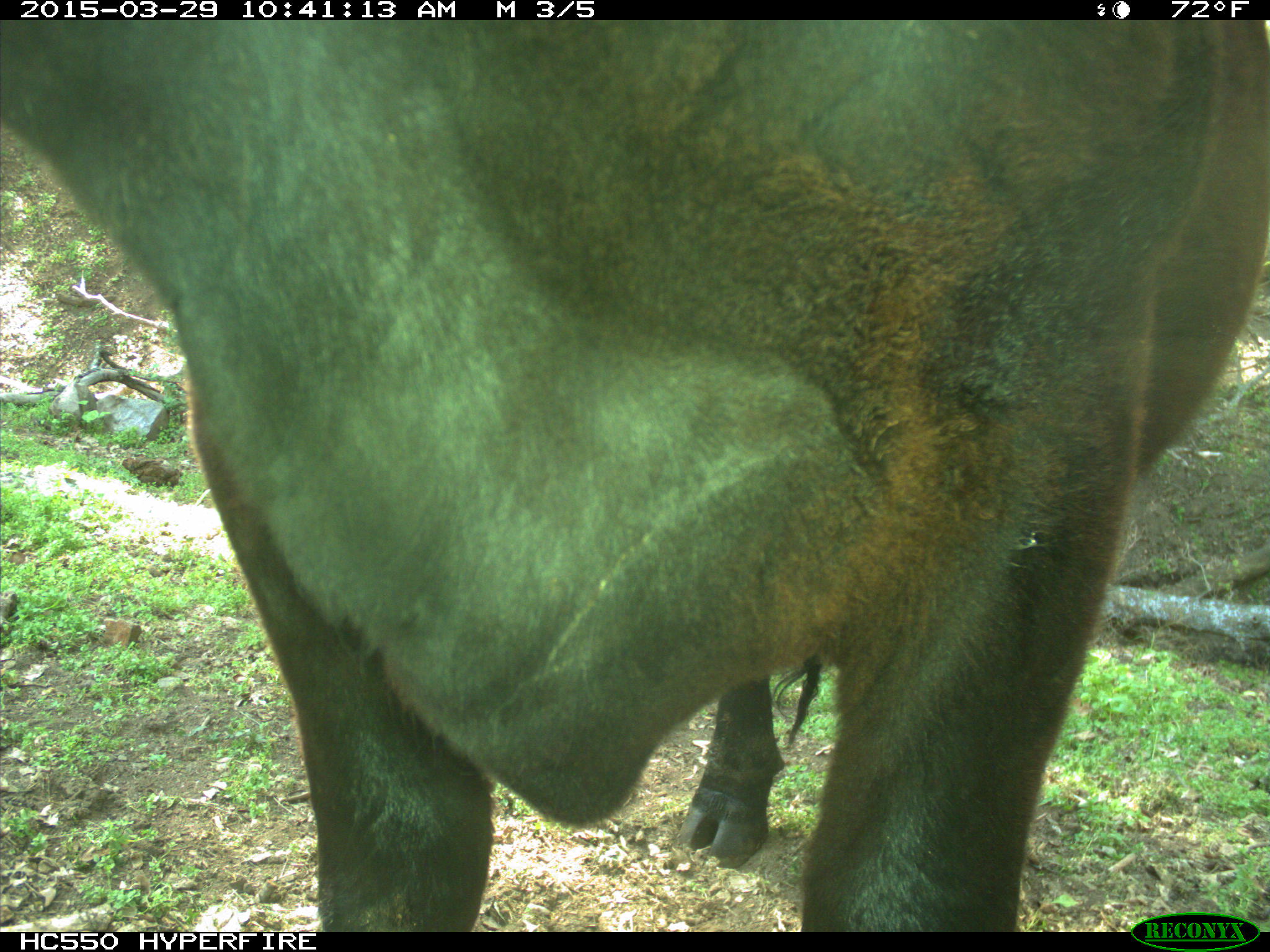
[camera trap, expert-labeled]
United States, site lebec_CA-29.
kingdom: Animalia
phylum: Chordata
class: Mammalia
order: Artiodactyla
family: Bovidae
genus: Bos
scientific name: Bos taurus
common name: domestic cow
Bos taurus (domestic cow).